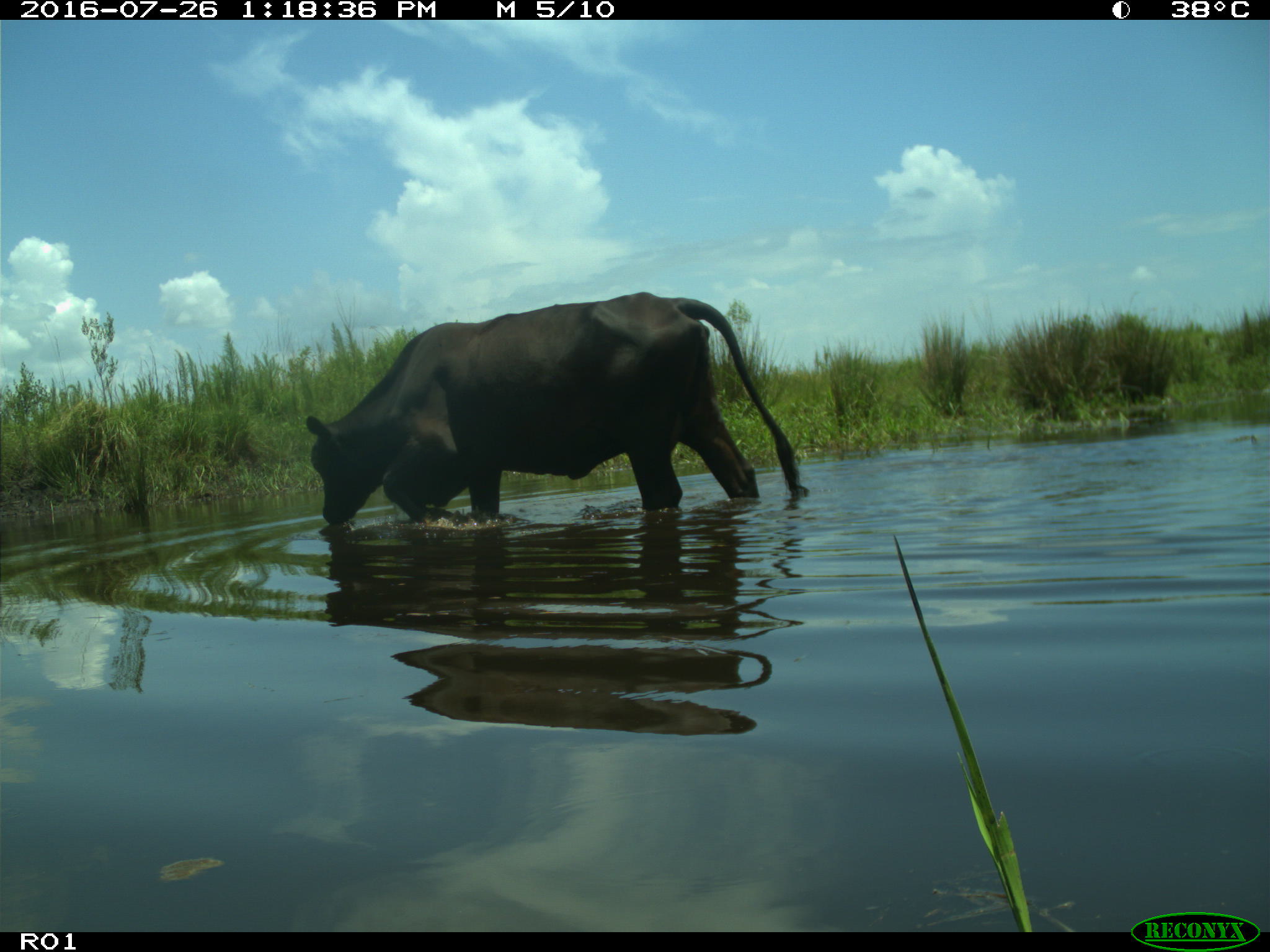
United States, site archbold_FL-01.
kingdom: Animalia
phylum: Chordata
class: Mammalia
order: Artiodactyla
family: Bovidae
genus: Bos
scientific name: Bos taurus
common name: domestic cow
Bos taurus (domestic cow).